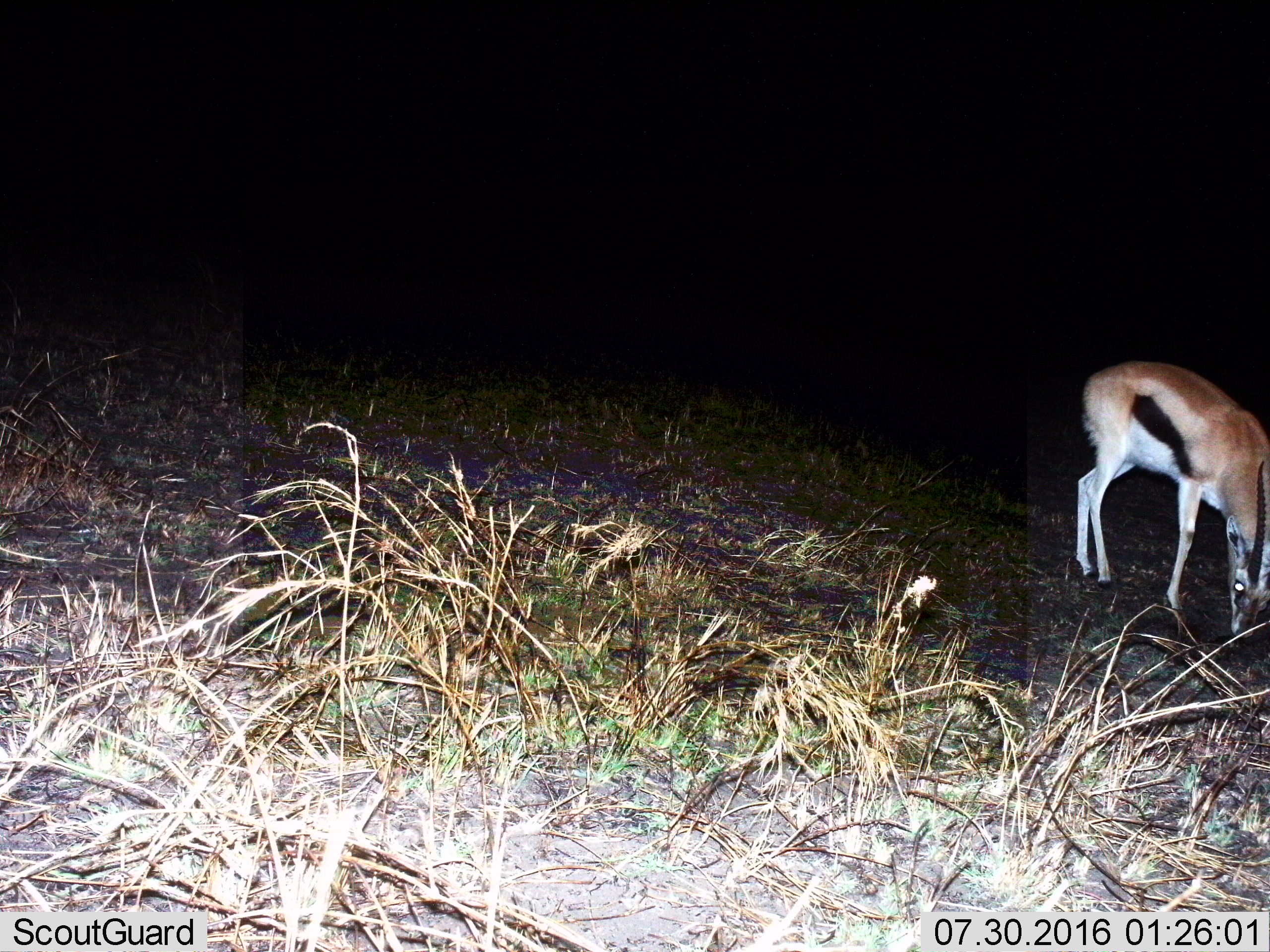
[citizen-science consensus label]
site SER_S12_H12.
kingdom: Animalia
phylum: Chordata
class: Mammalia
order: Artiodactyla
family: Bovidae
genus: Eudorcas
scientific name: Eudorcas thomsonii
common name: thomson's gazelle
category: gazellethomsons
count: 1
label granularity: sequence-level